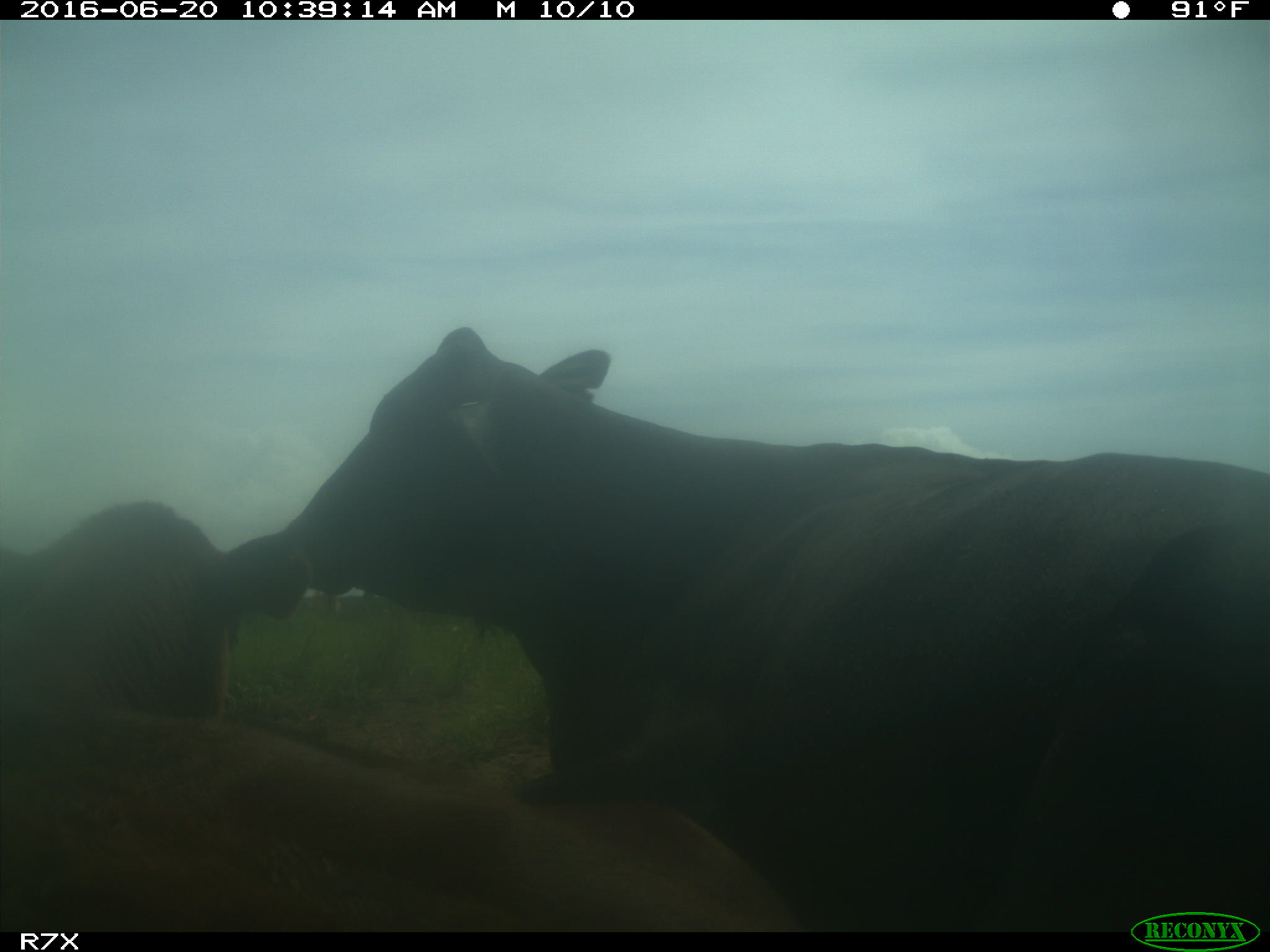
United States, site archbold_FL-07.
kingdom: Animalia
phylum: Chordata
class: Mammalia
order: Artiodactyla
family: Bovidae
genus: Bos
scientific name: Bos taurus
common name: domestic cow